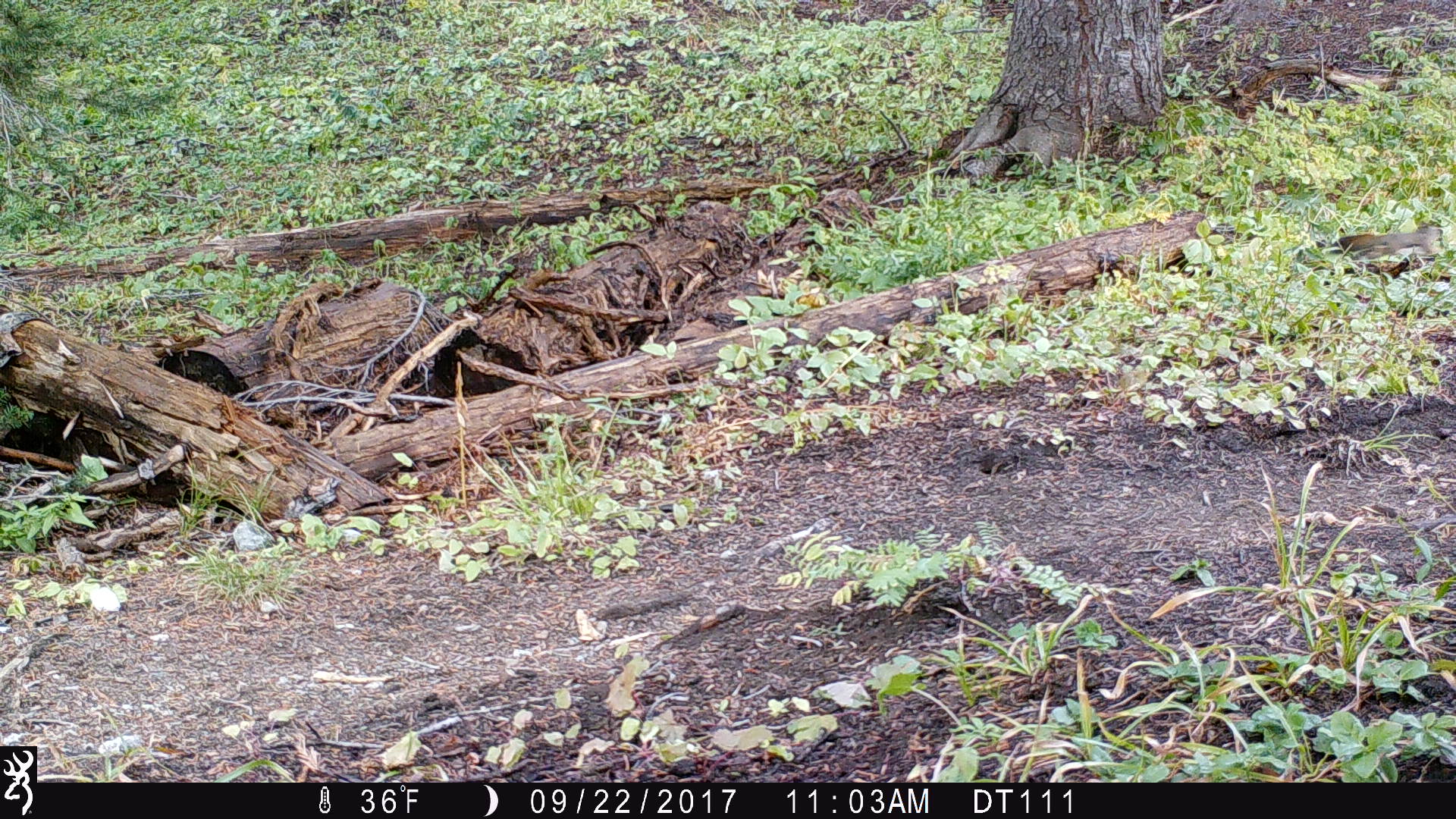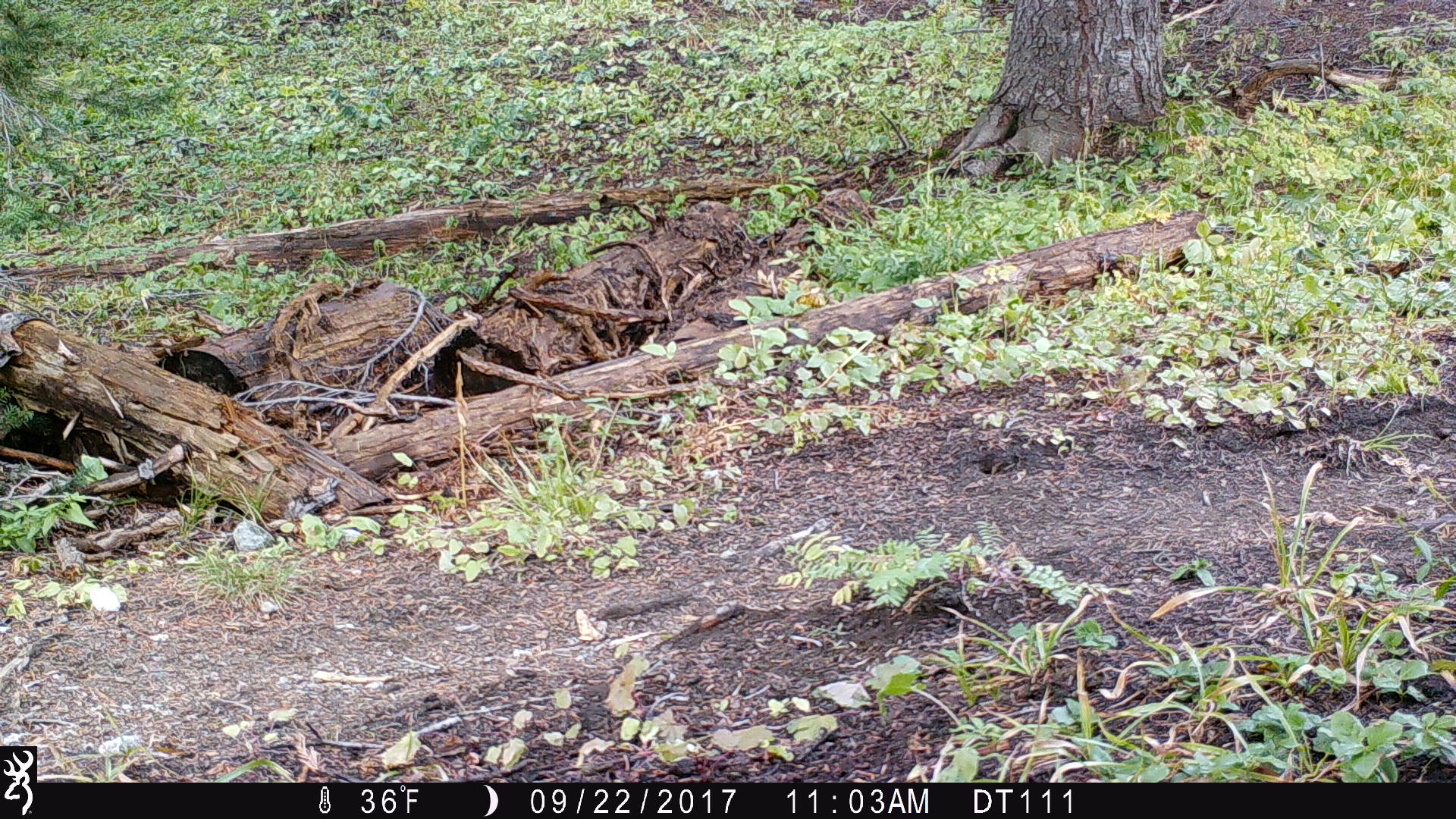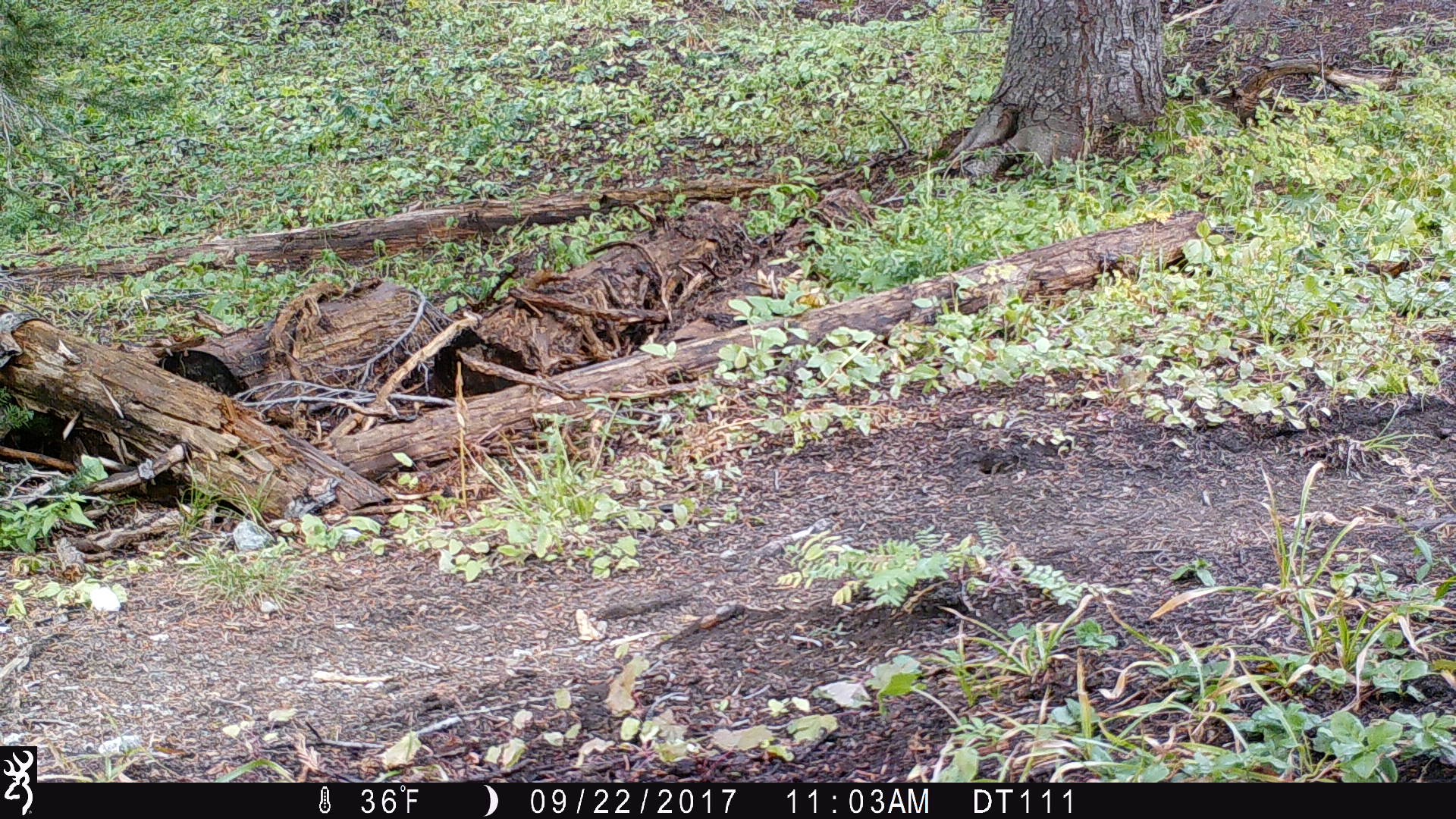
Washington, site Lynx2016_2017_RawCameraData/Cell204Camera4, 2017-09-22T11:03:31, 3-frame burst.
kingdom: Animalia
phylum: Chordata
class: Mammalia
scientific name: Mammalia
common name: small mammal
Small mammal (Mammalia). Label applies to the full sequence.